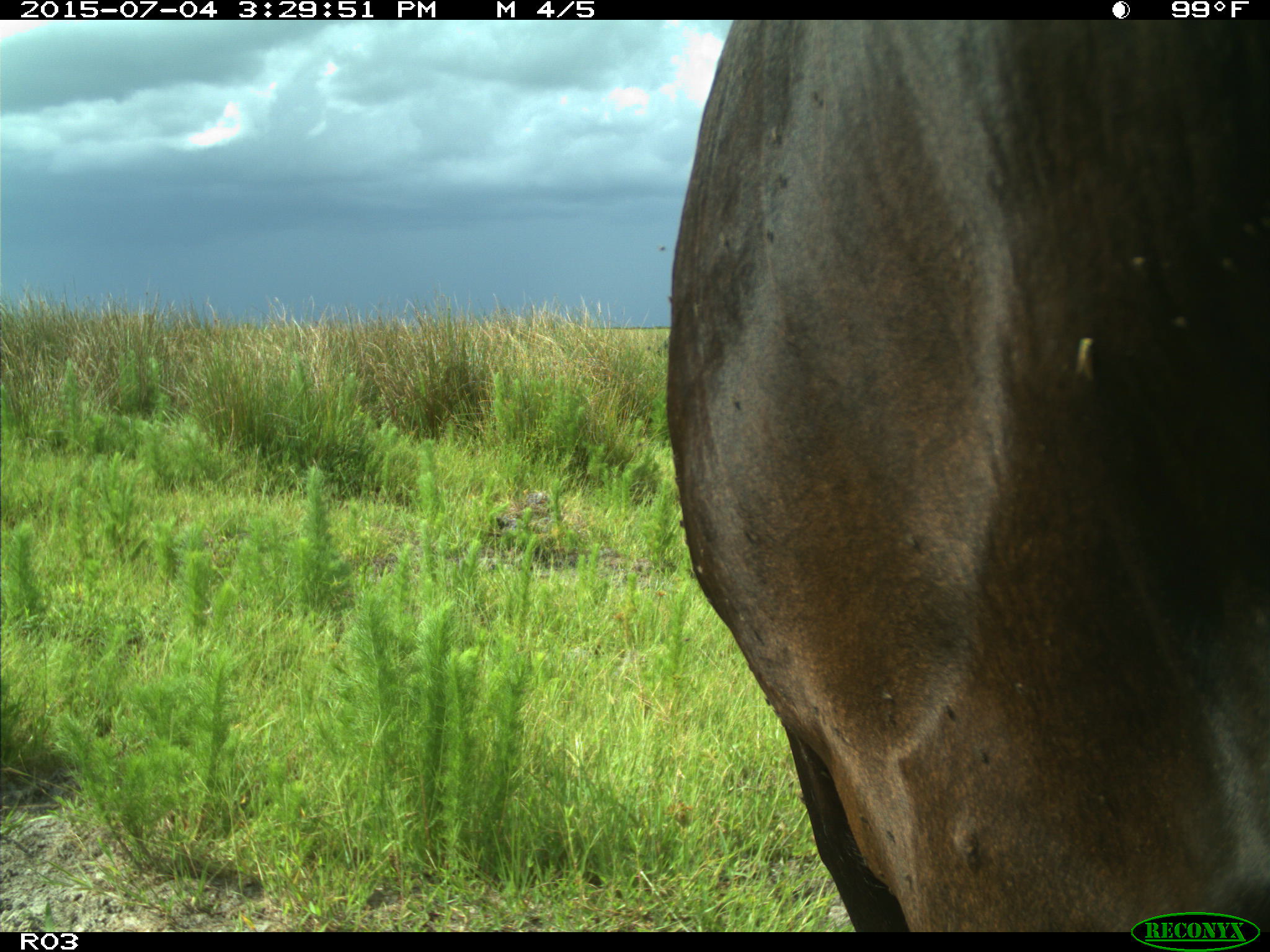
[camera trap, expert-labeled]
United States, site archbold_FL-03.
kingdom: Animalia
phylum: Chordata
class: Mammalia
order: Artiodactyla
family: Bovidae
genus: Bos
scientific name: Bos taurus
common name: domestic cow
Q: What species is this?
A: Bos taurus (domestic cow).